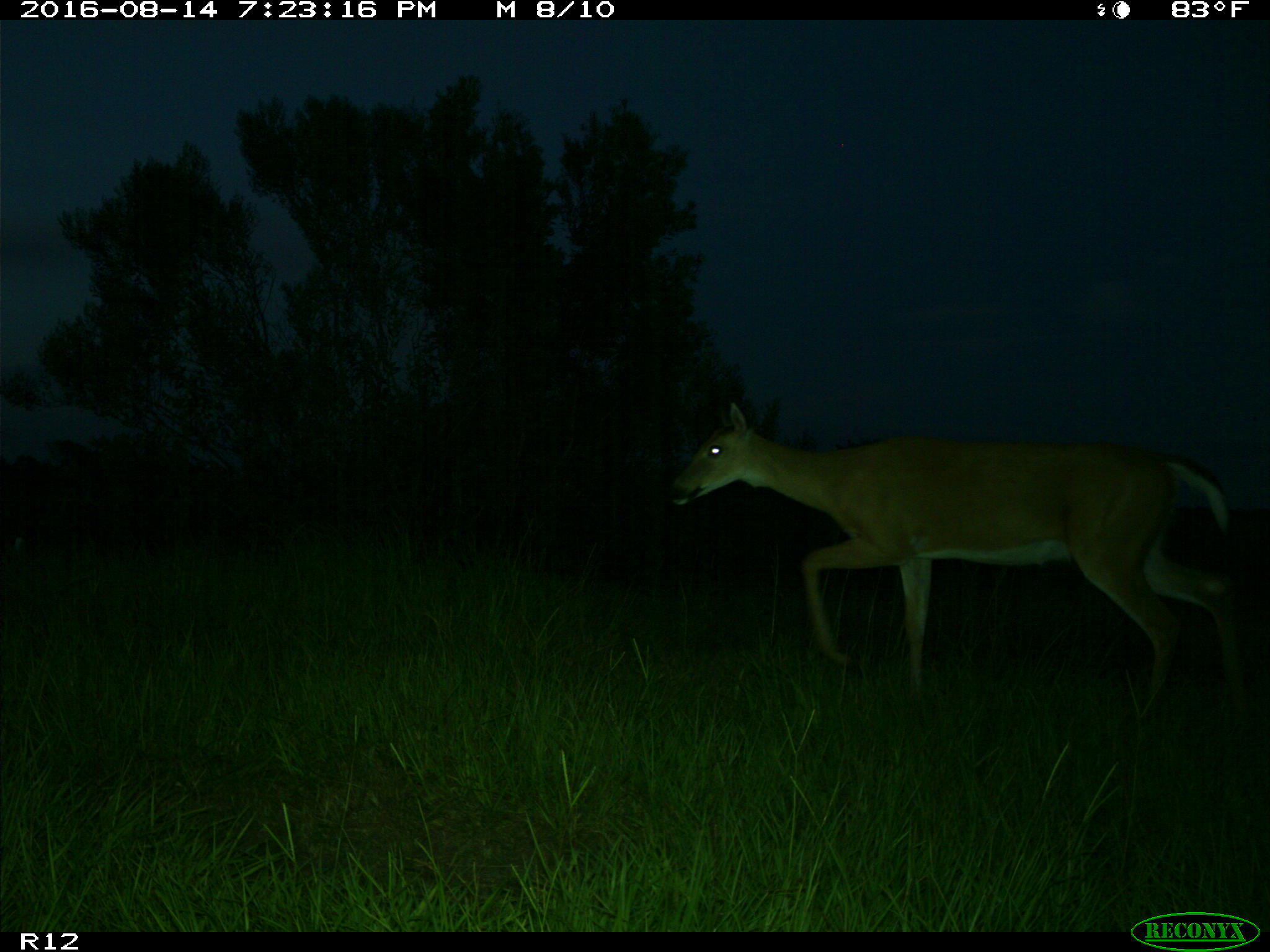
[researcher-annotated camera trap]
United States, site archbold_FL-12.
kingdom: Animalia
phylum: Chordata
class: Mammalia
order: Artiodactyla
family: Cervidae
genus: Odocoileus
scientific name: Odocoileus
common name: deer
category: unidentified deer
Unidentified deer (deer) (Odocoileus).